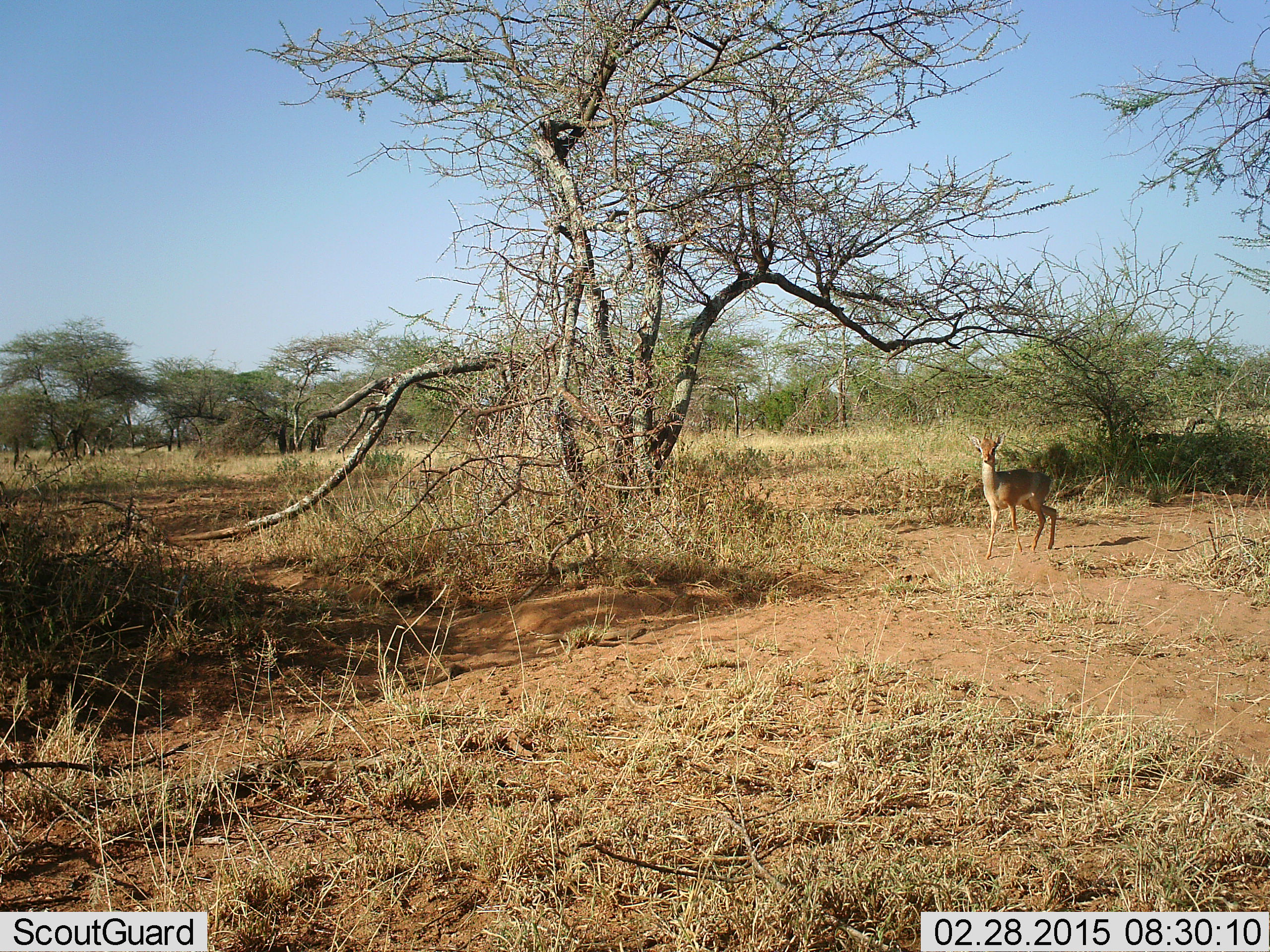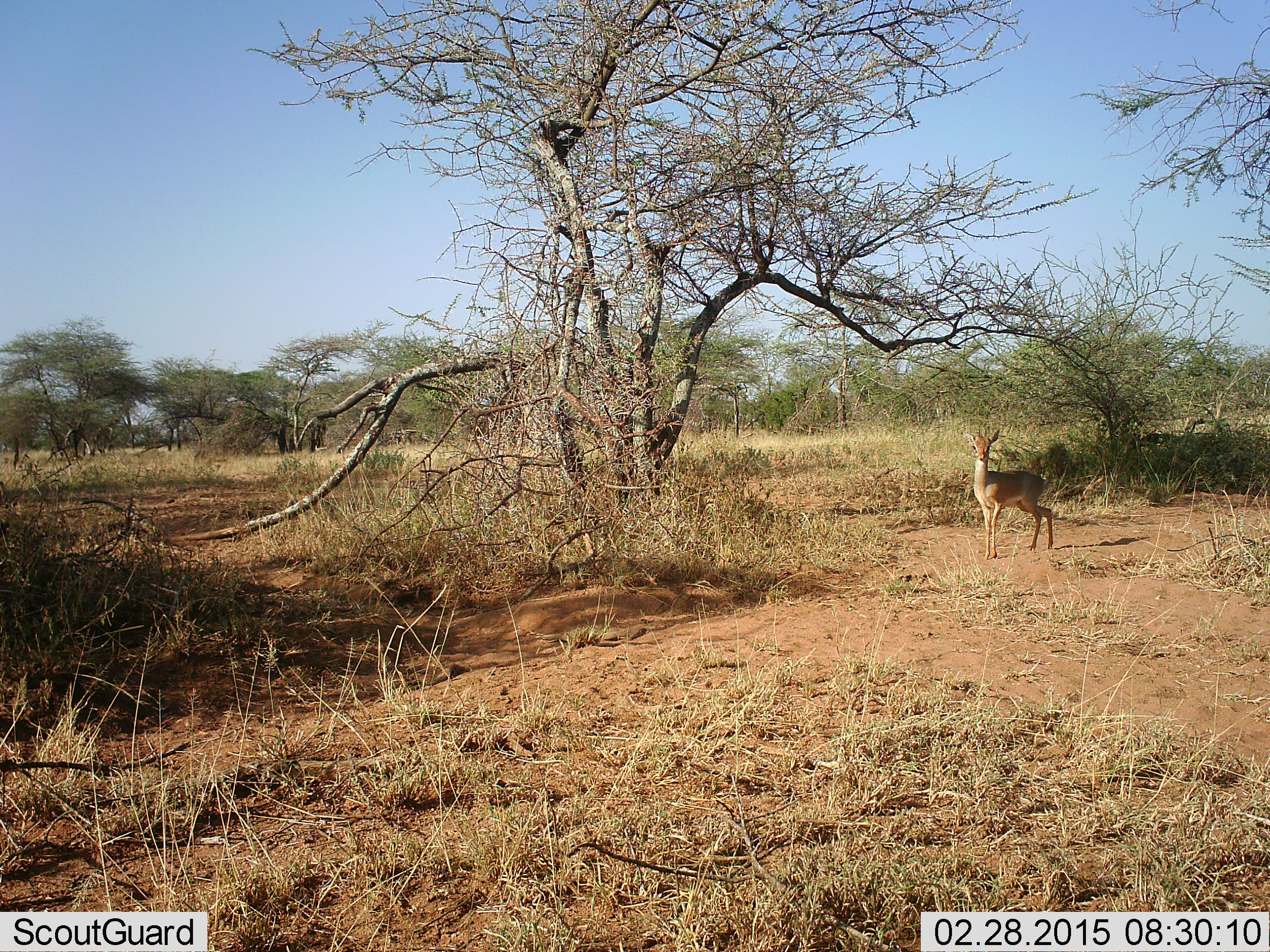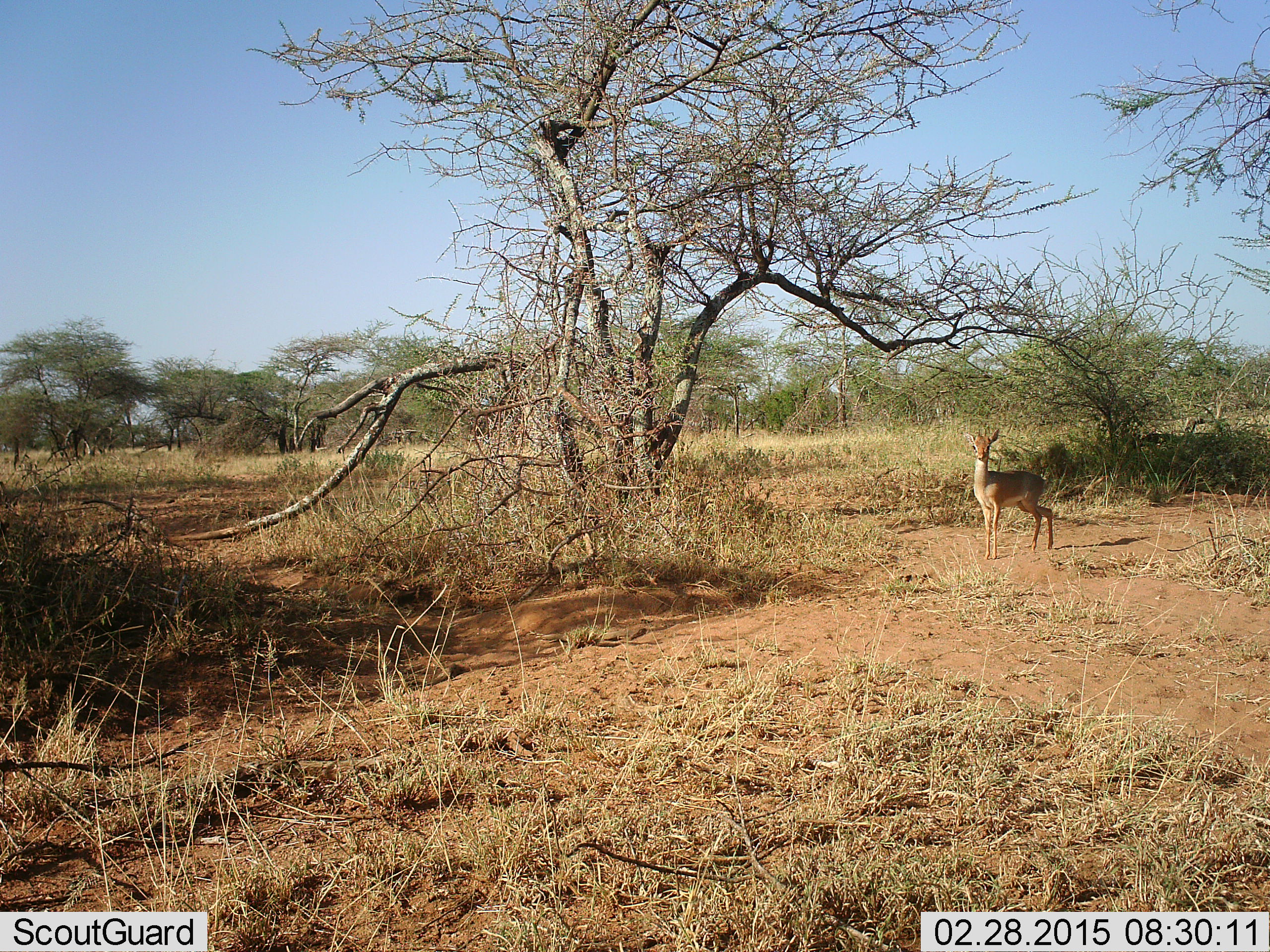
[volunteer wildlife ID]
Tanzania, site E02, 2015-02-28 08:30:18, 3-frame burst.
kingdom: Animalia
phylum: Chordata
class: Mammalia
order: Artiodactyla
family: Bovidae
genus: Madoqua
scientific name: Madoqua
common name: dikdik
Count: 1.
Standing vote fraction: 90%.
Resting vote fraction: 0%.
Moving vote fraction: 10%.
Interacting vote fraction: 0%.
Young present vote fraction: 0%.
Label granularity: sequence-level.